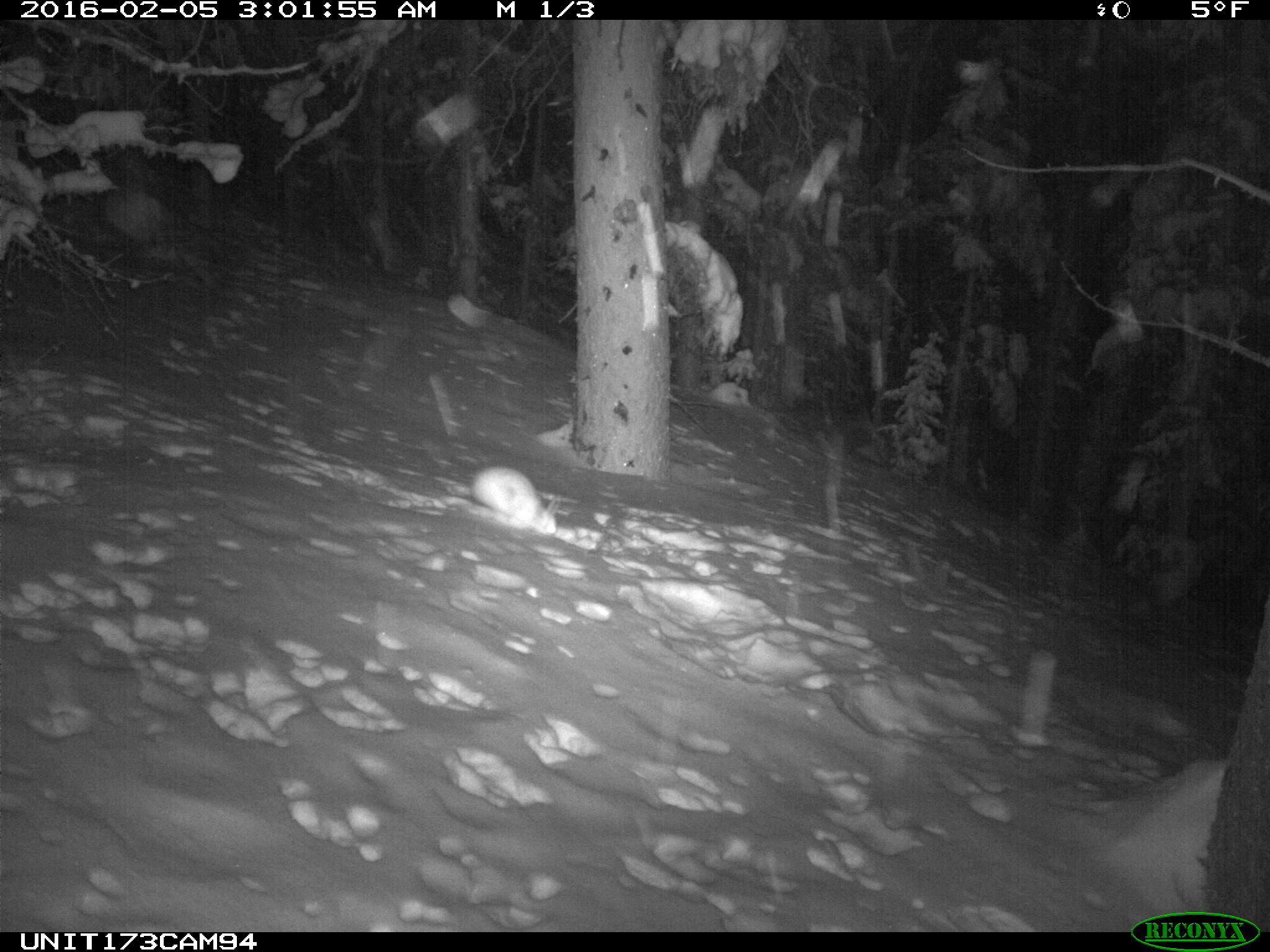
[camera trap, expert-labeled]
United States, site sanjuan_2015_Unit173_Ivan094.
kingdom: Animalia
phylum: Chordata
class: Mammalia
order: Lagomorpha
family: Leporidae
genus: Lepus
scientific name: Lepus americanus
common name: snowshoe hare